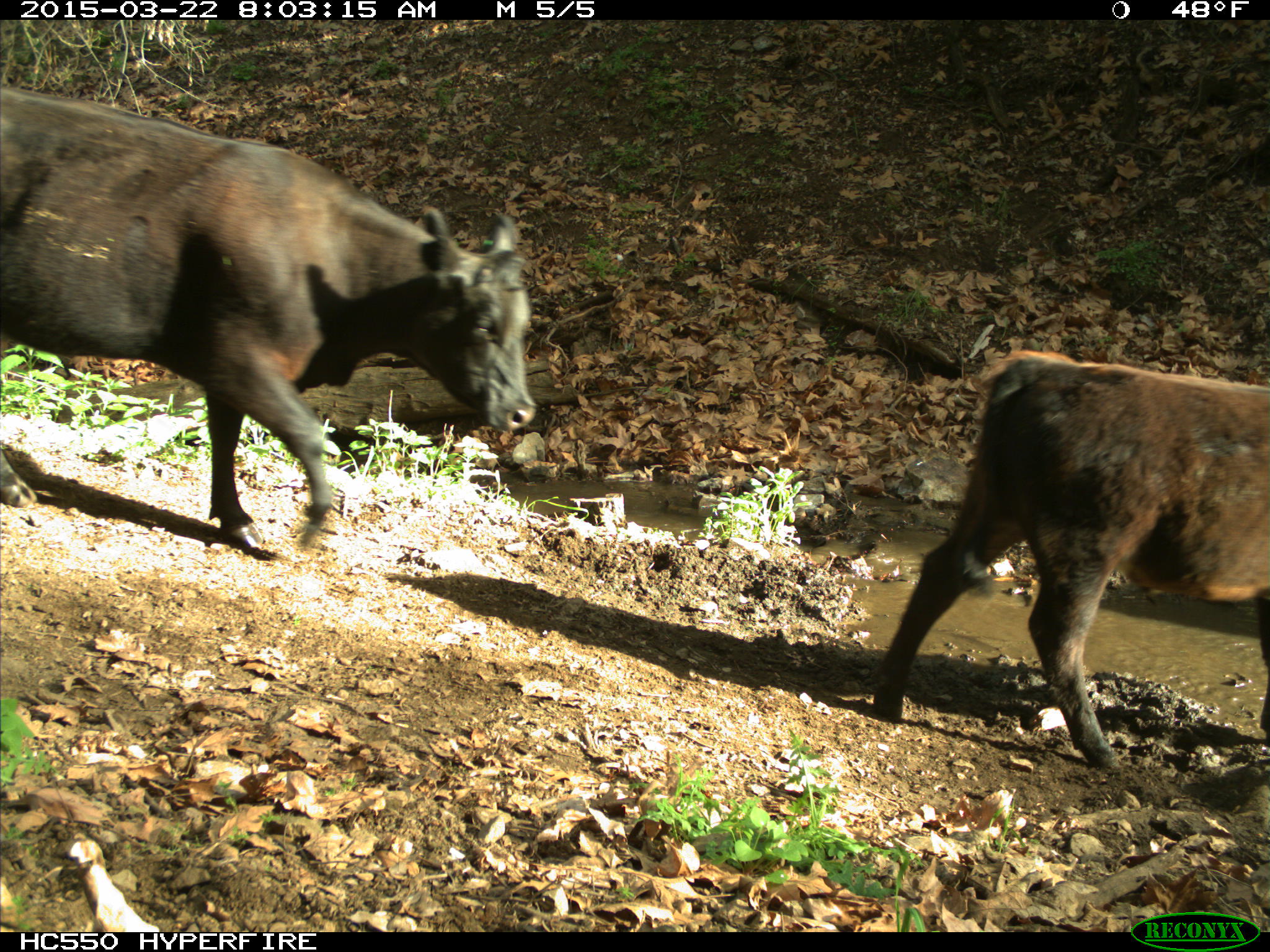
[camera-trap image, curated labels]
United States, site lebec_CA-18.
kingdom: Animalia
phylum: Chordata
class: Mammalia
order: Artiodactyla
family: Bovidae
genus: Bos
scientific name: Bos taurus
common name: domestic cow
Bos taurus (domestic cow).